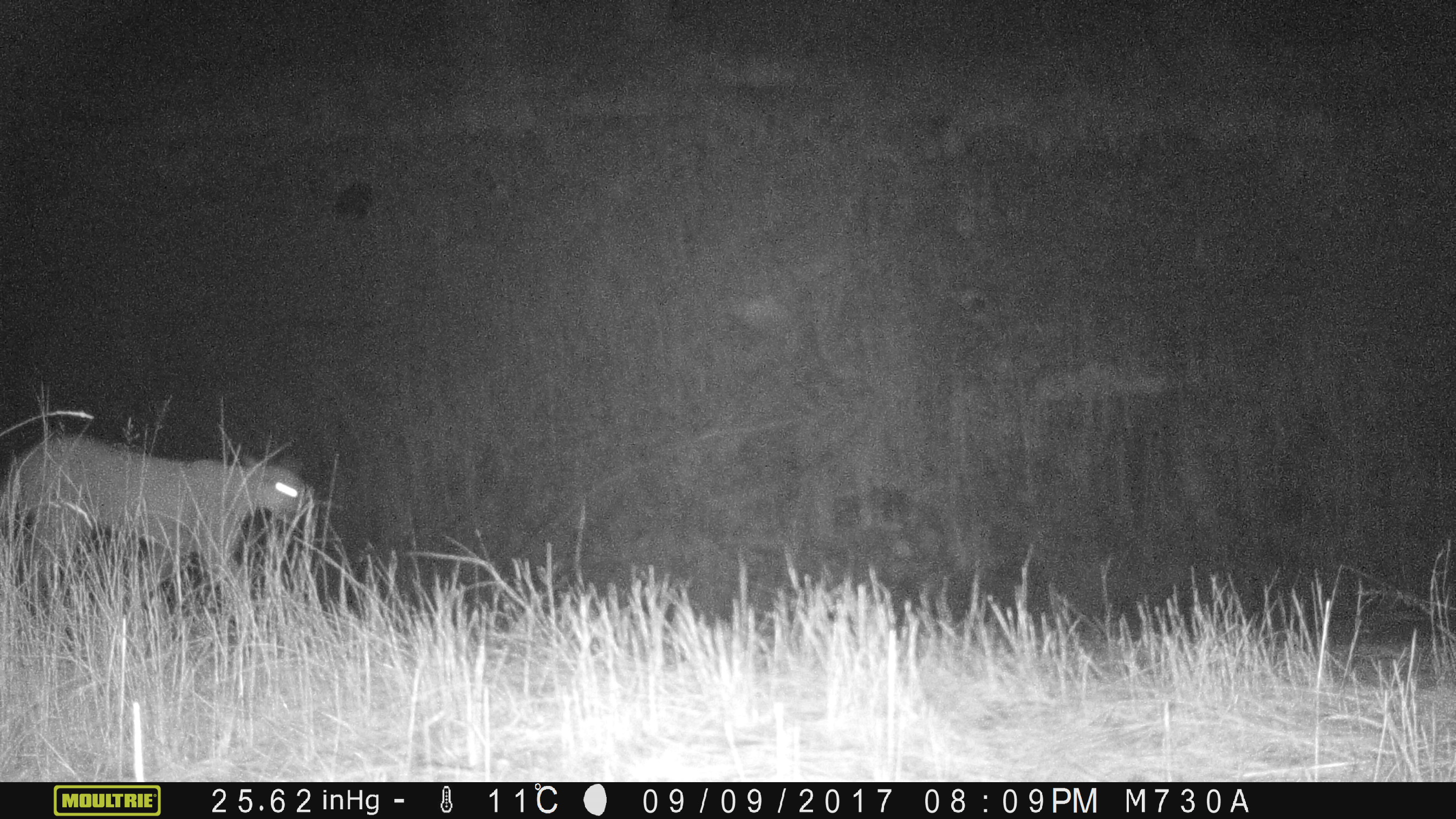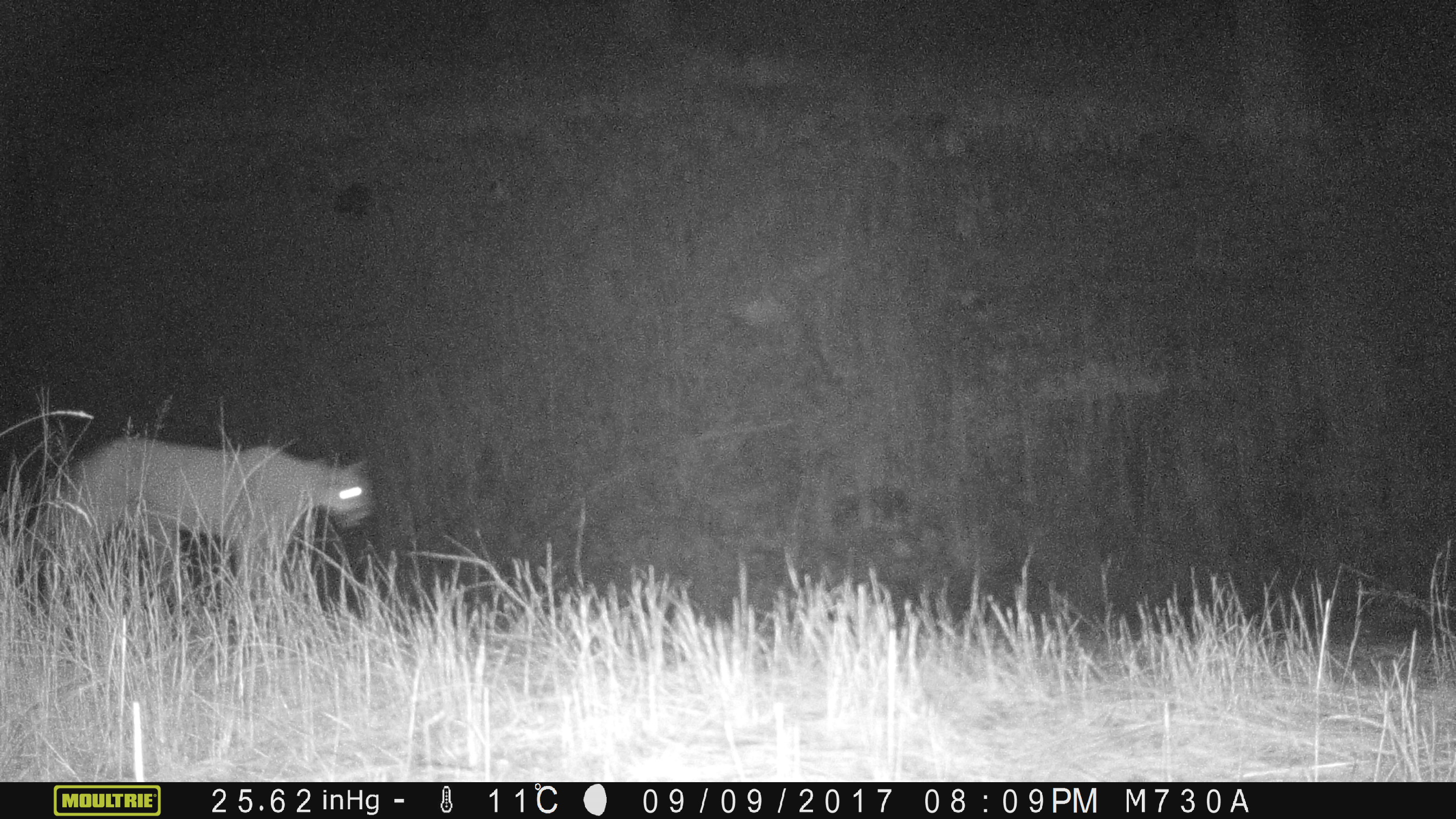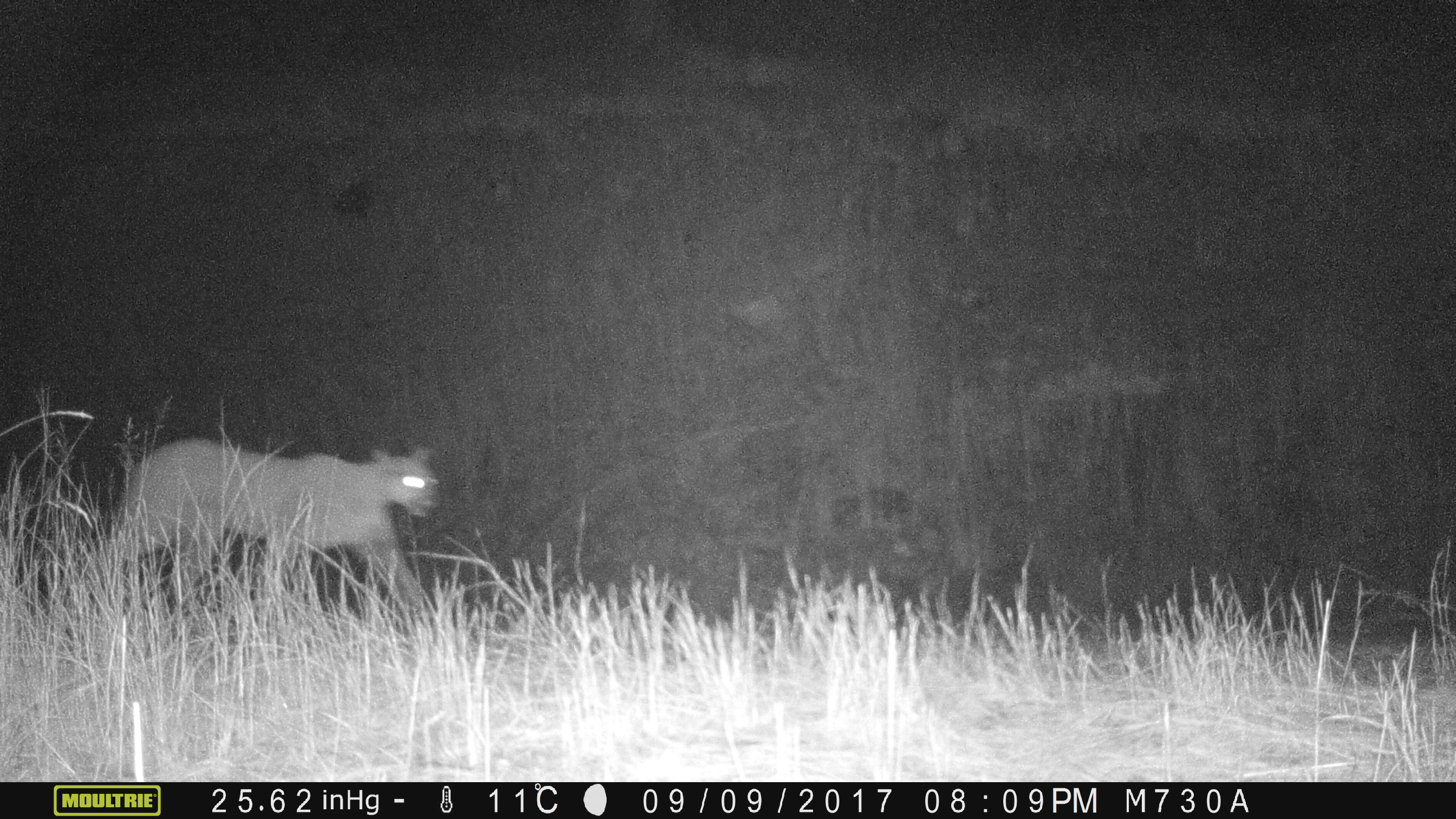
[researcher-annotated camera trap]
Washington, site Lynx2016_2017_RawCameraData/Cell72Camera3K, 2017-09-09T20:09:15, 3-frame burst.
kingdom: Animalia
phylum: Chordata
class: Mammalia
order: Carnivora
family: Felidae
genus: Puma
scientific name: Puma concolor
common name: mountain lion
Puma concolor (mountain lion). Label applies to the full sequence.